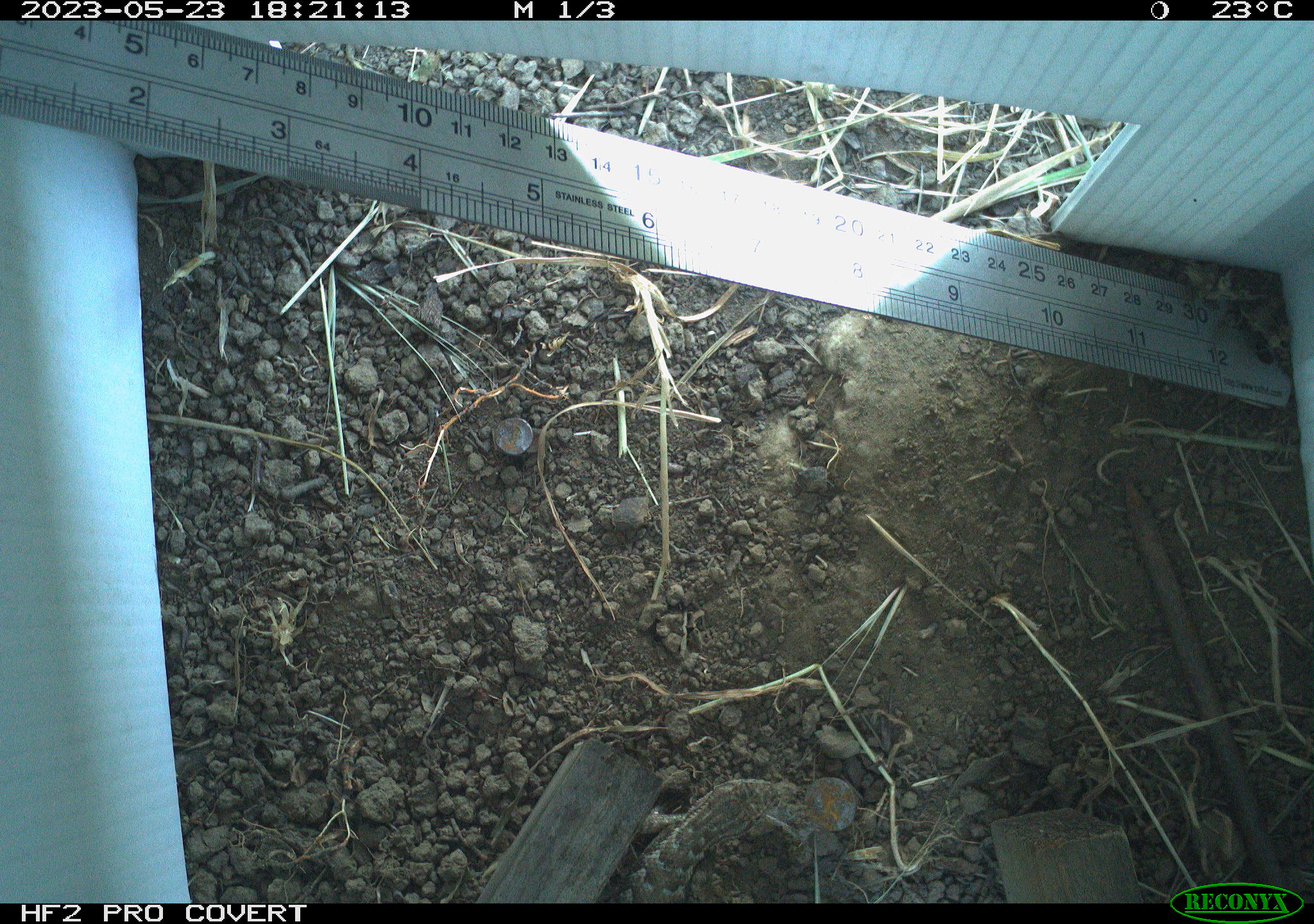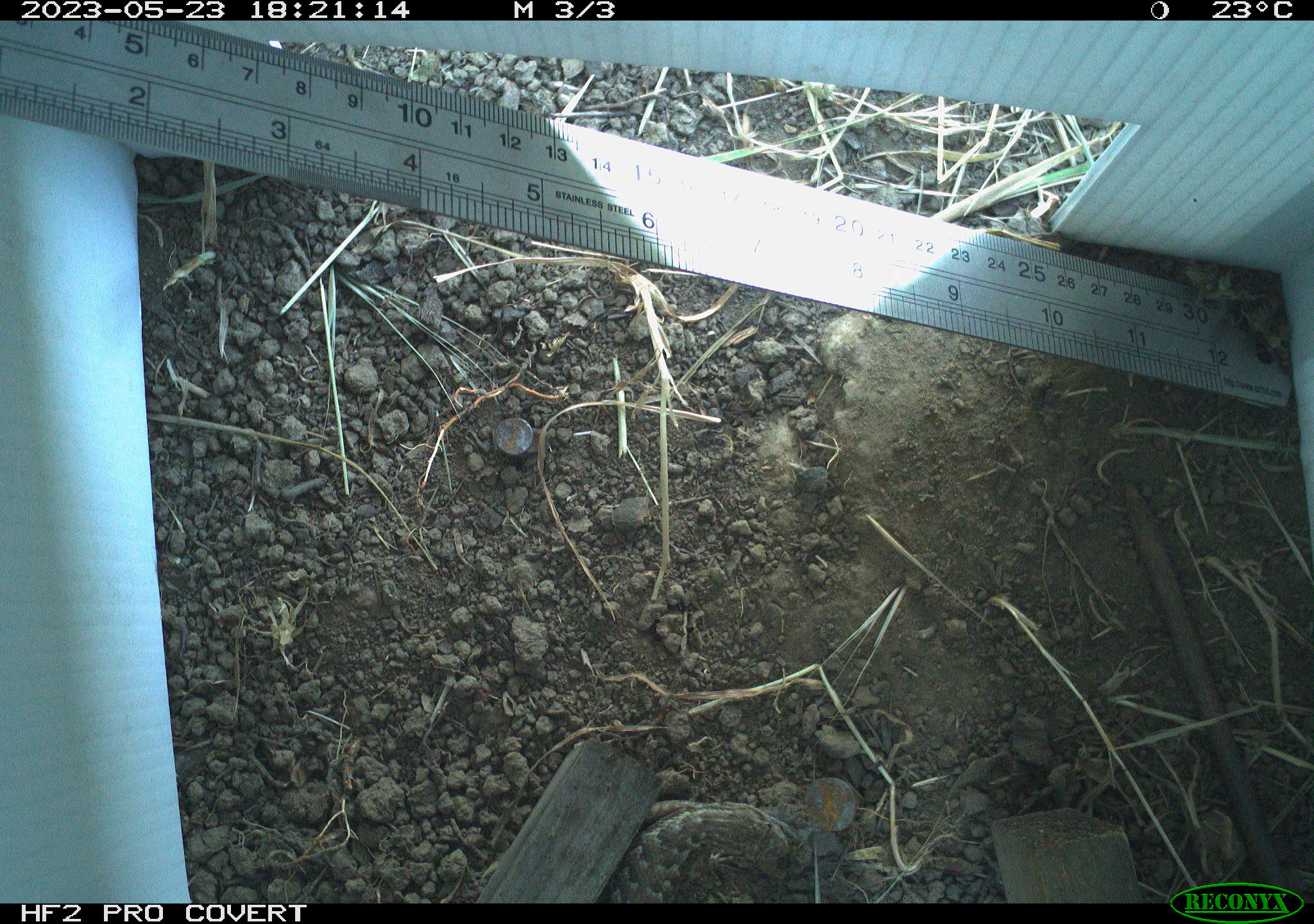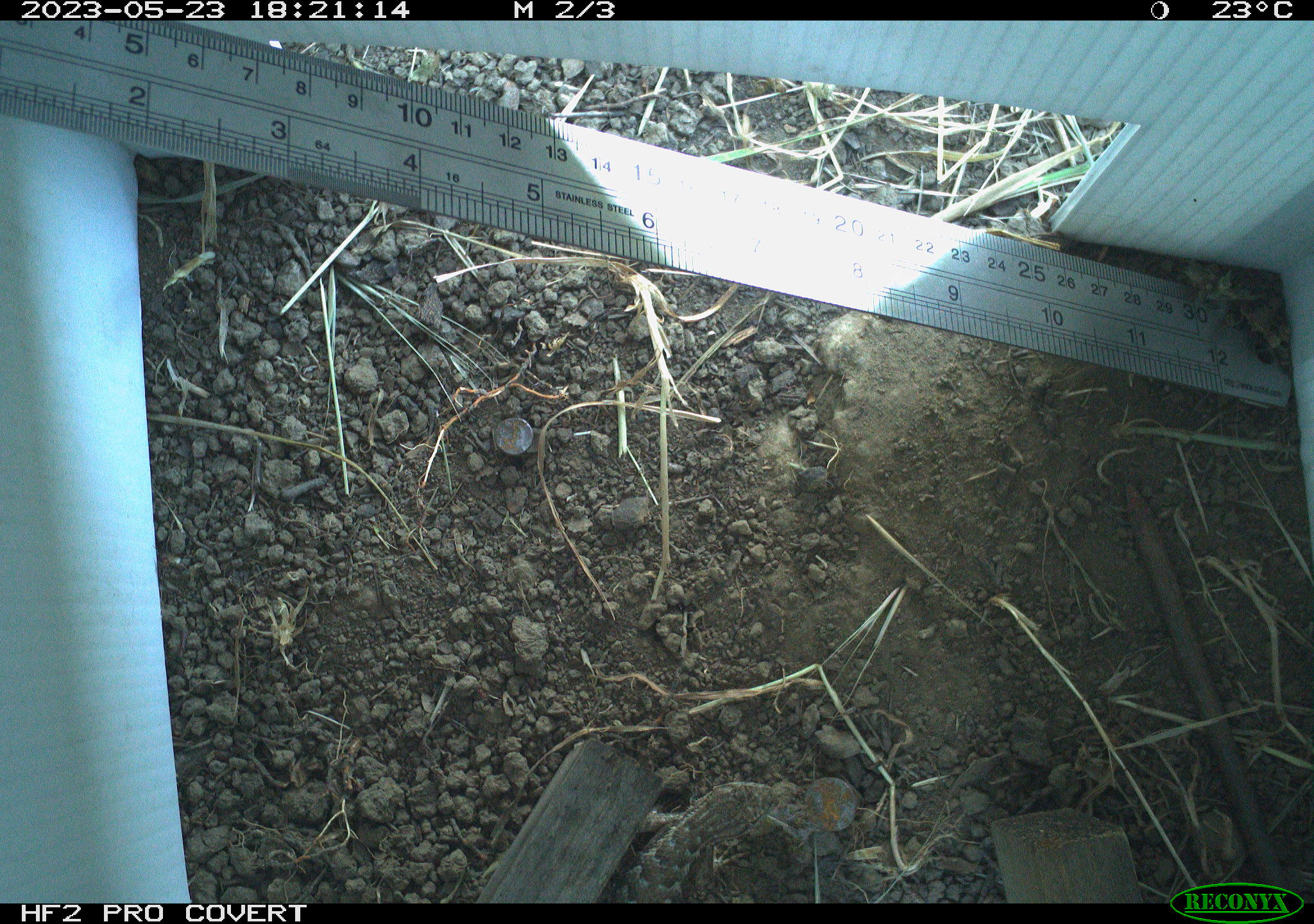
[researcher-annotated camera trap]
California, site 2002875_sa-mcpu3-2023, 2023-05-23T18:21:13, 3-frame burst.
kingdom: Animalia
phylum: Chordata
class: Reptilia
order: Squamata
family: Phrynosomatidae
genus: Sceloporus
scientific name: Sceloporus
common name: spiny lizards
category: sceloporus species